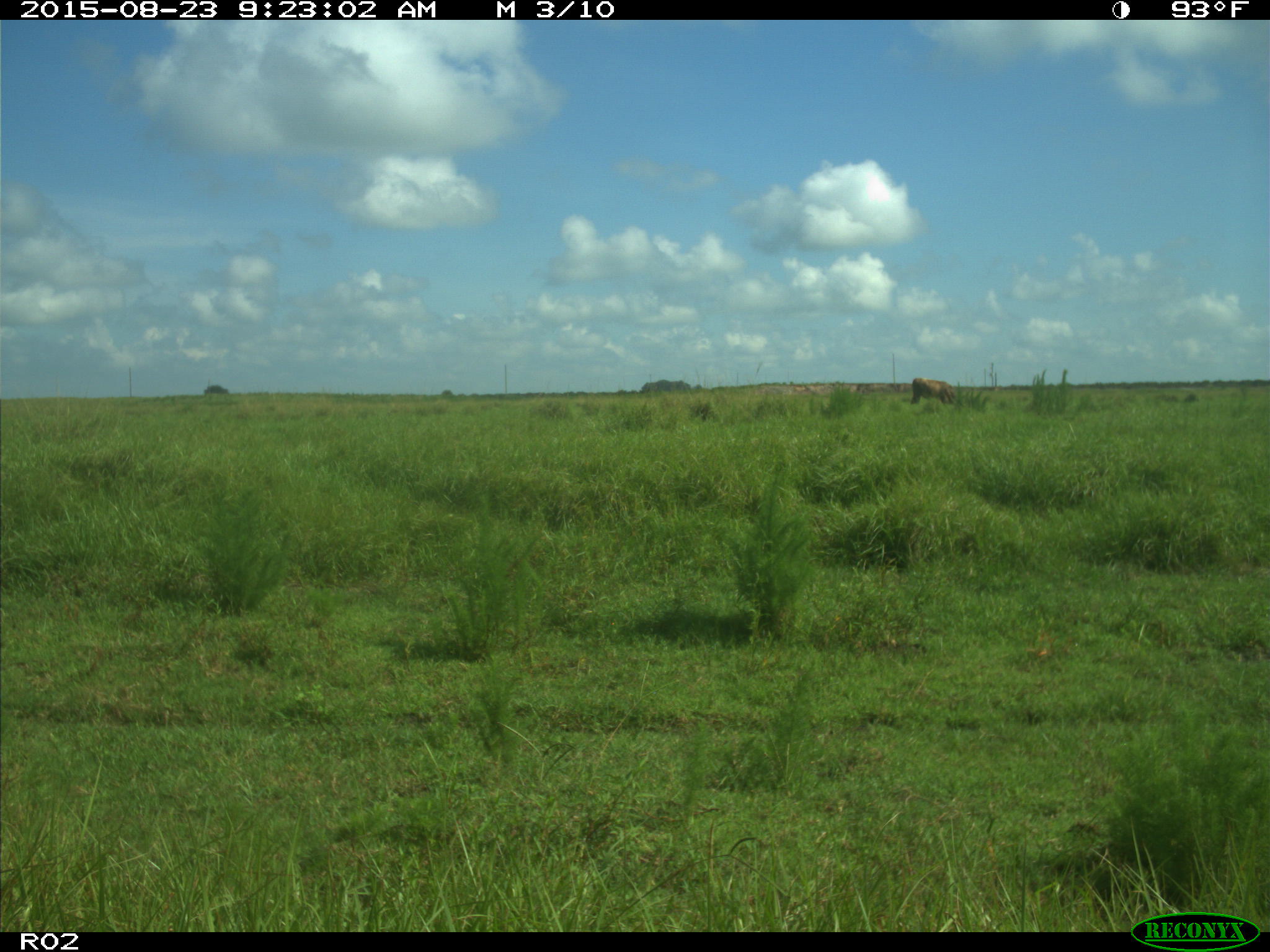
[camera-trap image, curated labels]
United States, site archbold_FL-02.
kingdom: Animalia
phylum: Chordata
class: Mammalia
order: Artiodactyla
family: Bovidae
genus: Bos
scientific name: Bos taurus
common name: domestic cow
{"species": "Bos taurus (domestic cow)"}